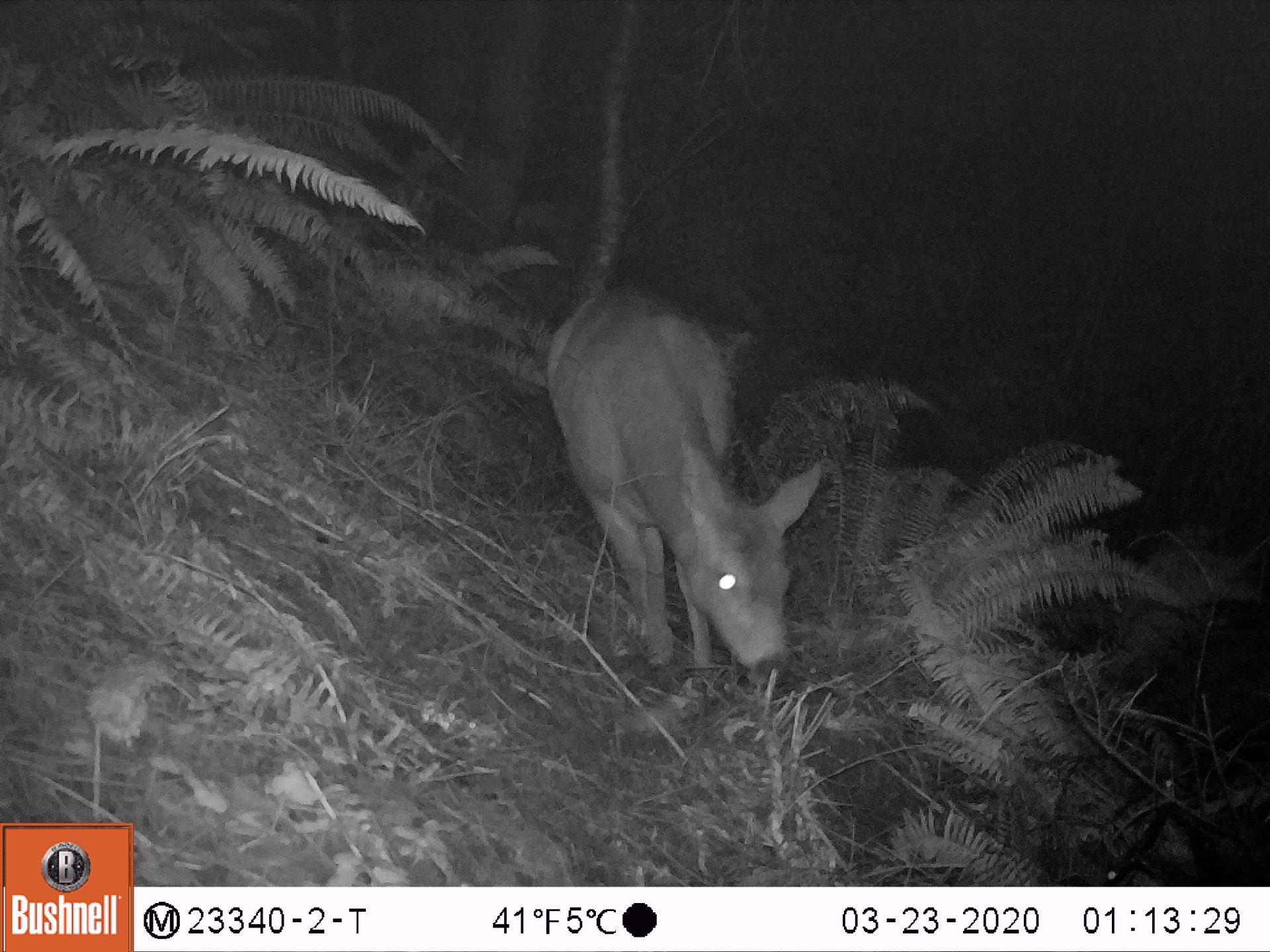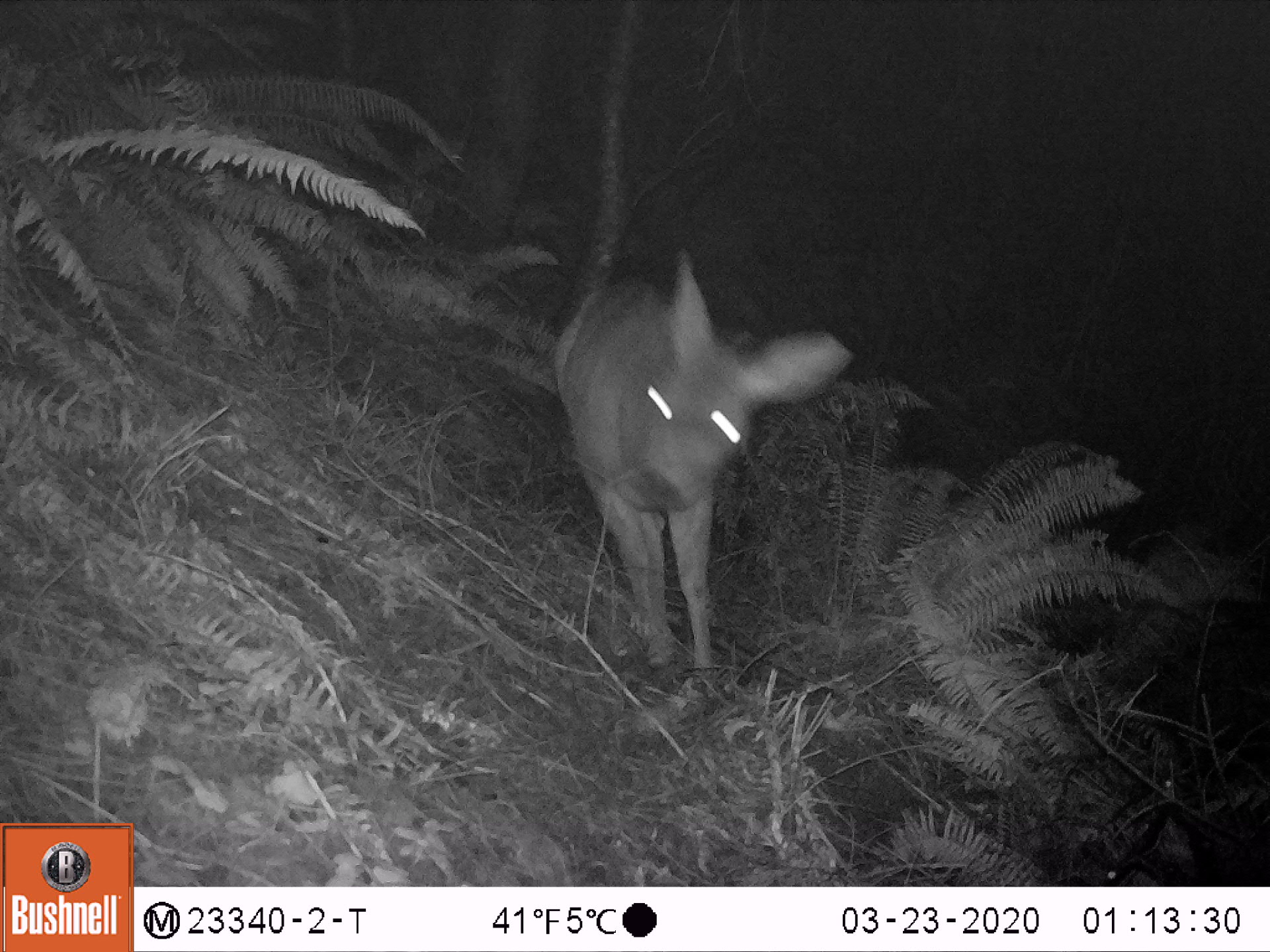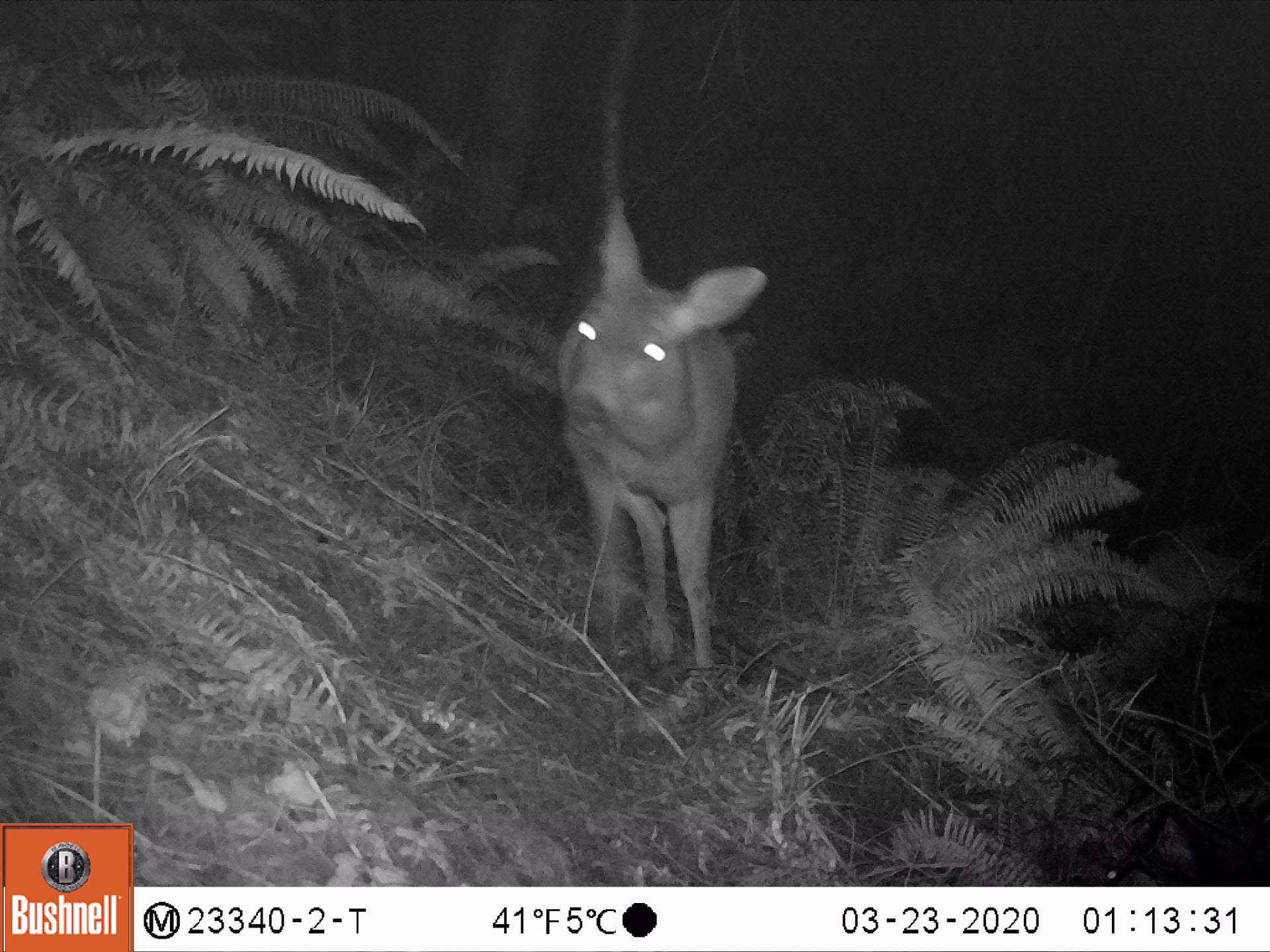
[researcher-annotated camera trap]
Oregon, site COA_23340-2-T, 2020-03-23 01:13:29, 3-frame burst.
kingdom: Animalia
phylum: Chordata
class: Mammalia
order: Artiodactyla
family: Cervidae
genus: Odocoileus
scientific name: Odocoileus hemionus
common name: black-tailed deer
Black-tailed deer (Odocoileus hemionus).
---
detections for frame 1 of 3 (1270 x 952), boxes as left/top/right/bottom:
black-tailed deer: 546/289/830/711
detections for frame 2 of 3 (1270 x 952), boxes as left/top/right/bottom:
black-tailed deer: 540/243/852/688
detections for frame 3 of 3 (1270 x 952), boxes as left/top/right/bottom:
black-tailed deer: 529/194/770/676